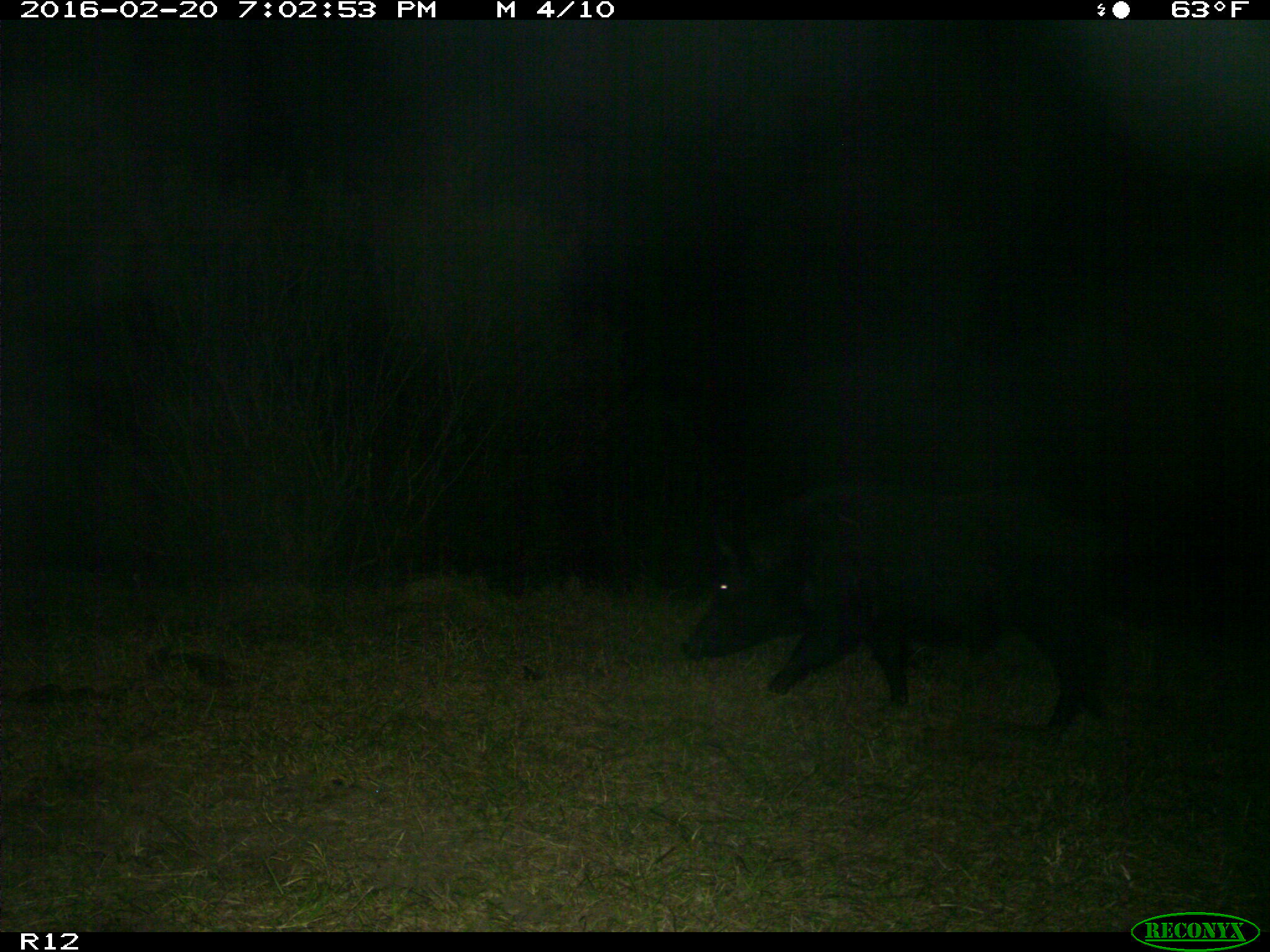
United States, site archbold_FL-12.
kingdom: Animalia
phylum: Chordata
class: Mammalia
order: Artiodactyla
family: Suidae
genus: Sus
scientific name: Sus scrofa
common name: wild boar